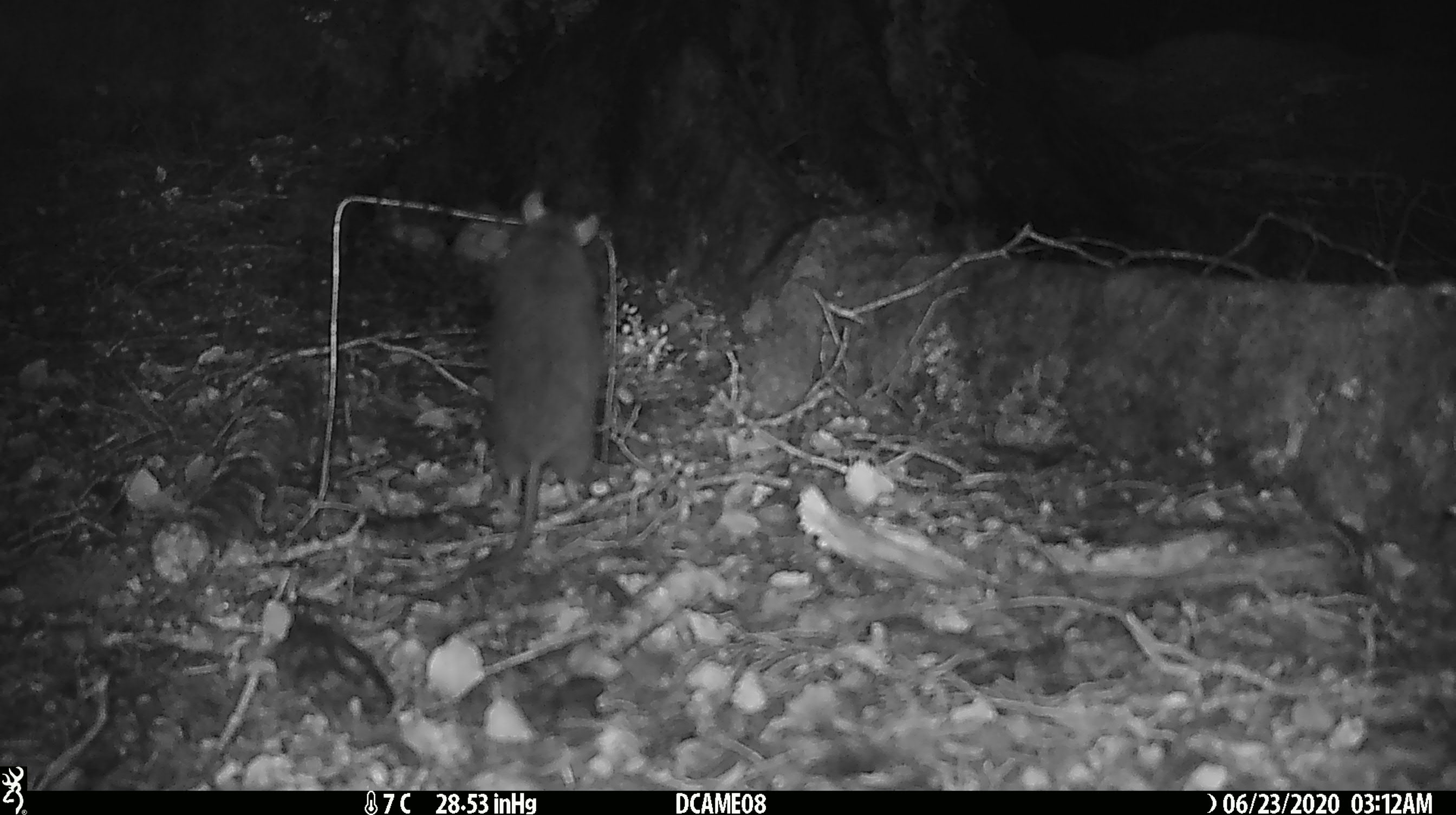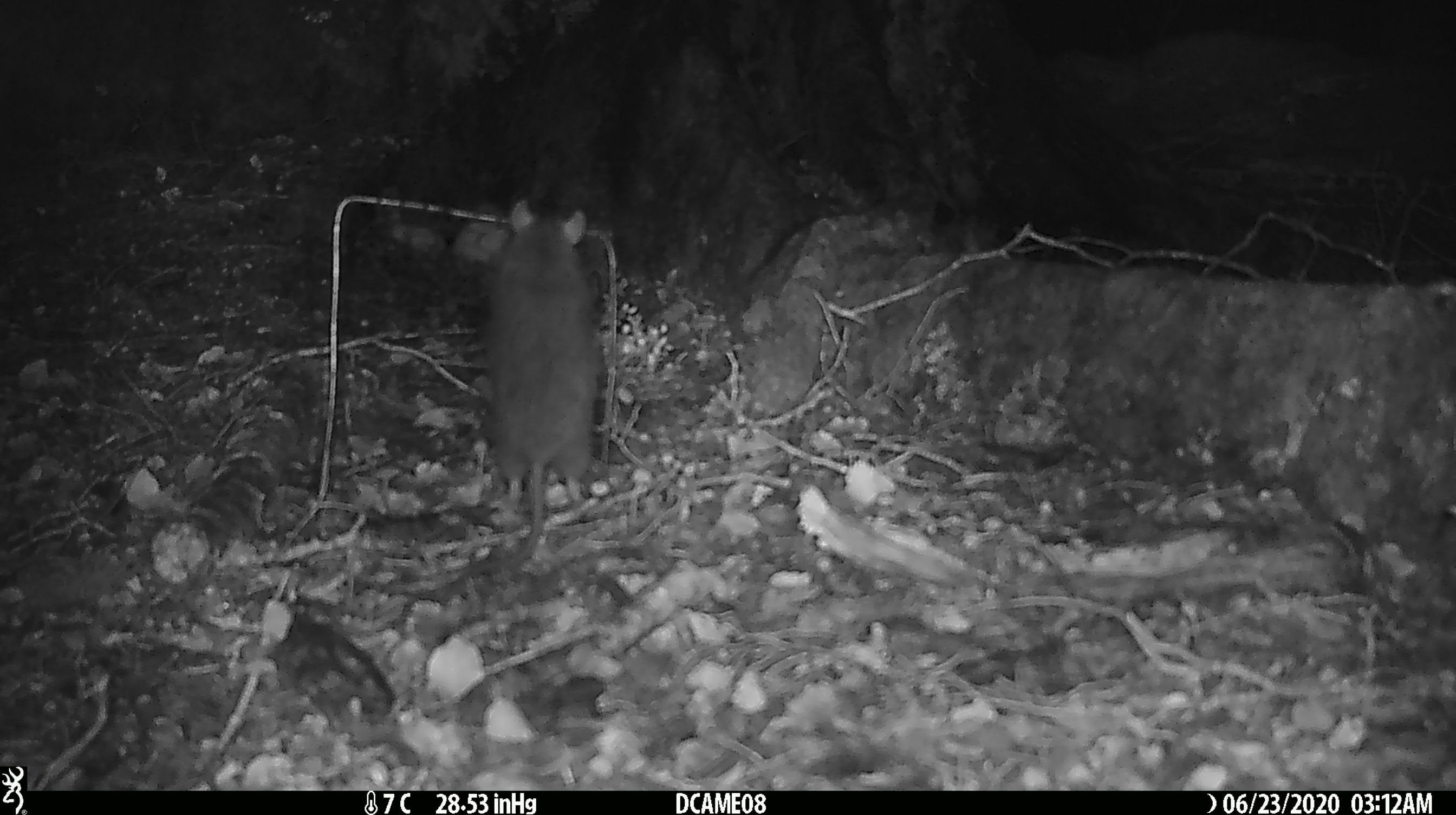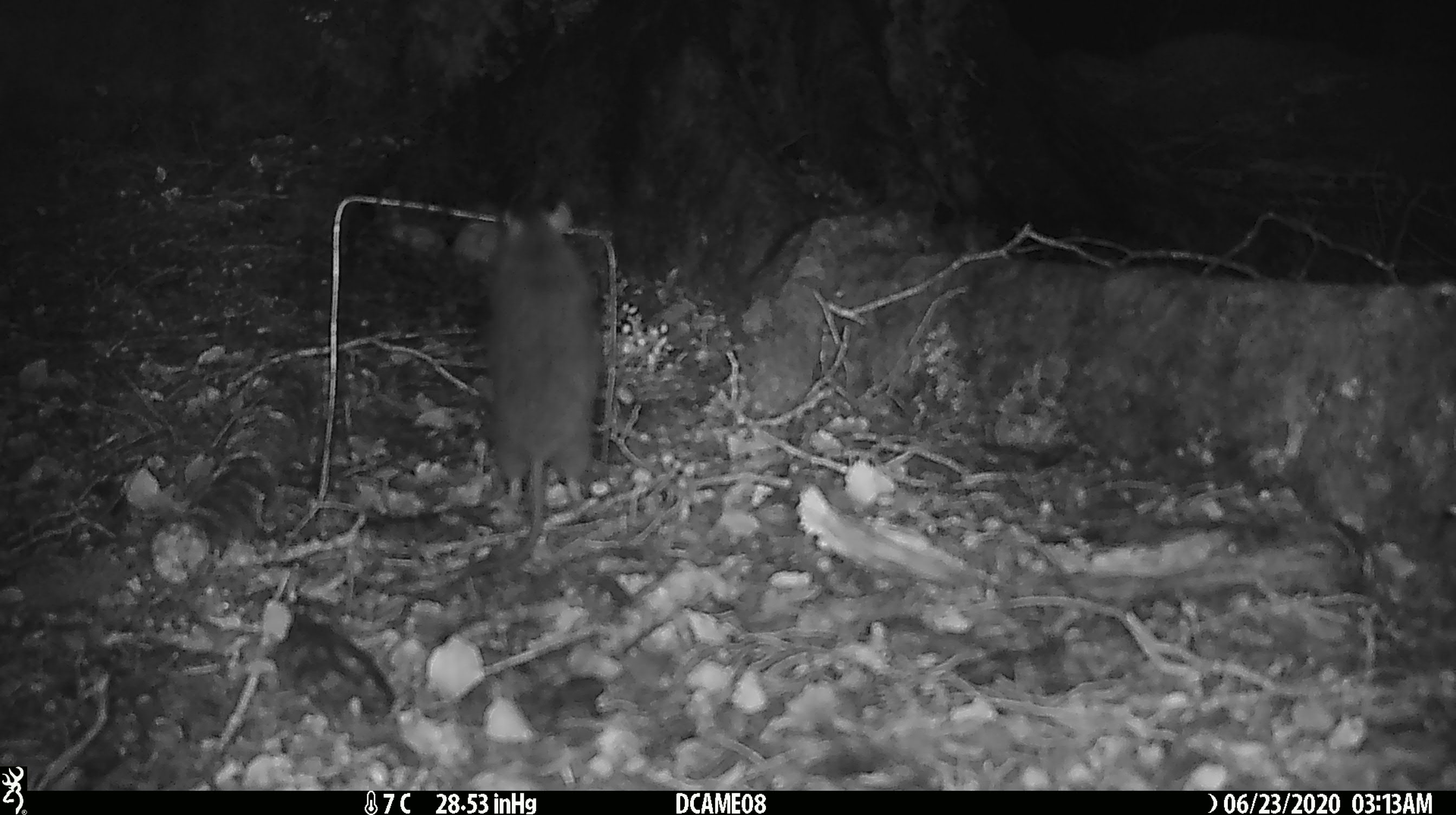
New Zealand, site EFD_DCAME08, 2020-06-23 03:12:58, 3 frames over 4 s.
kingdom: Animalia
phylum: Chordata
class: Mammalia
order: Rodentia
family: Muridae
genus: Rattus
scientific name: Rattus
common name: rat